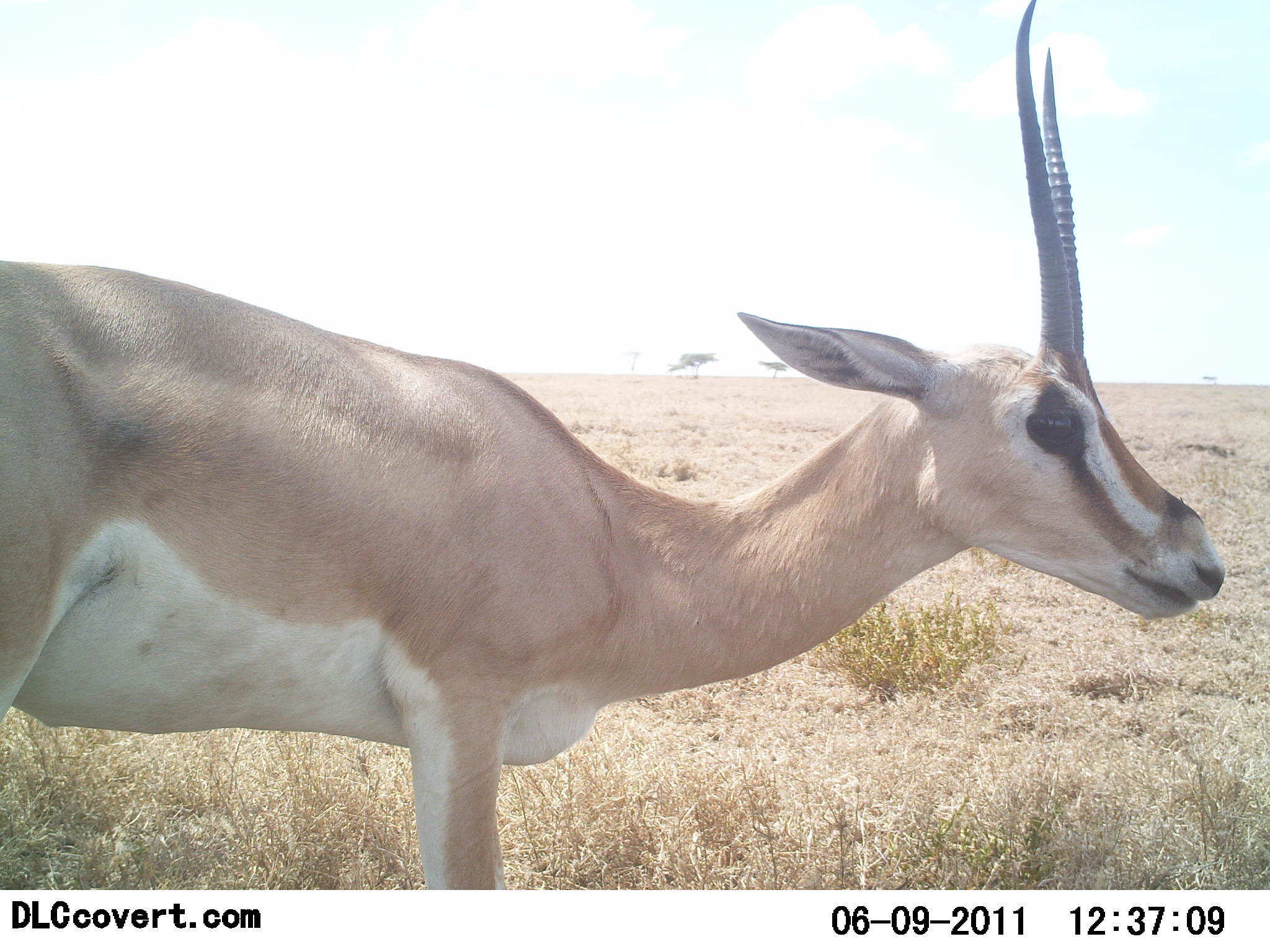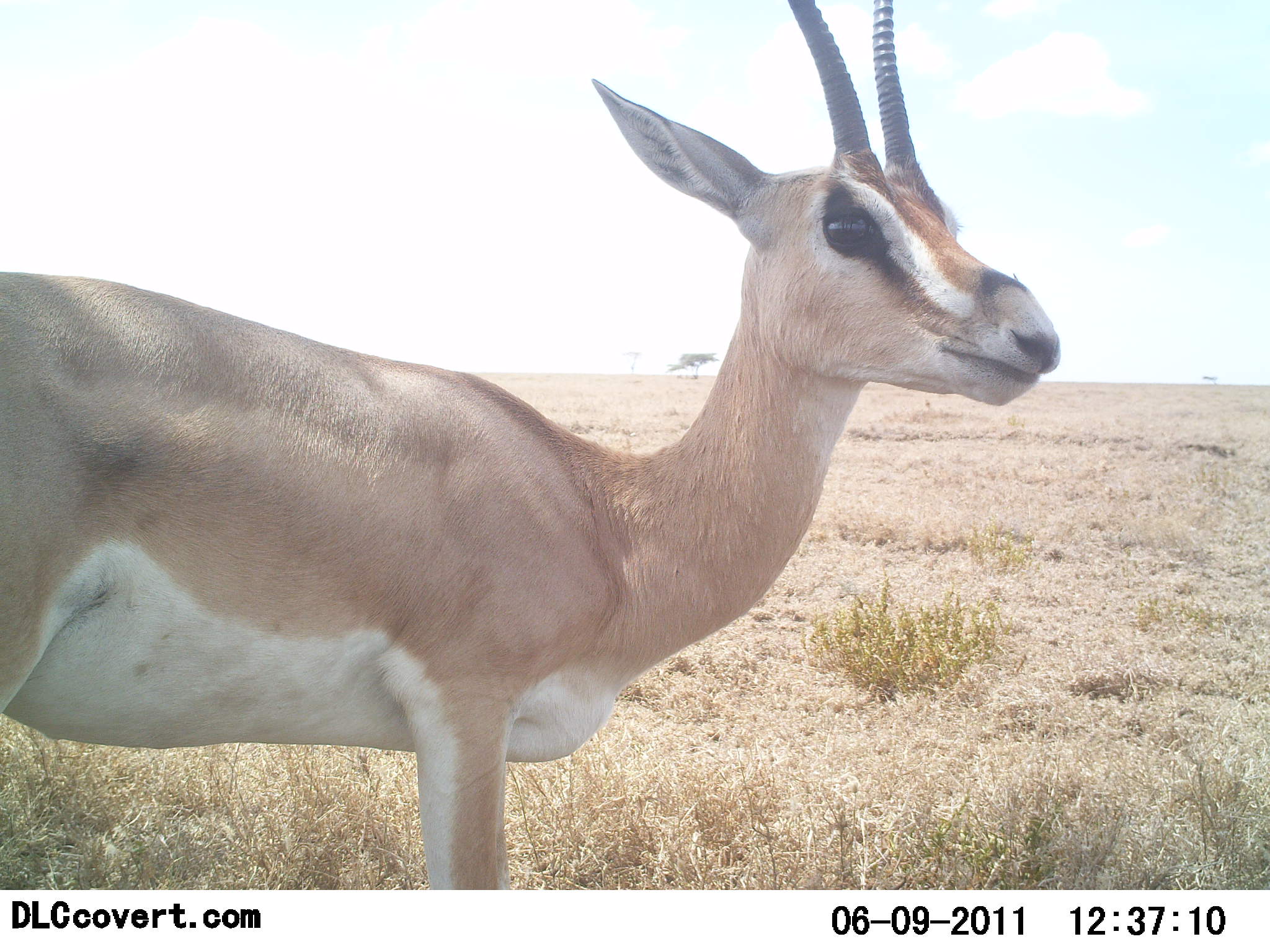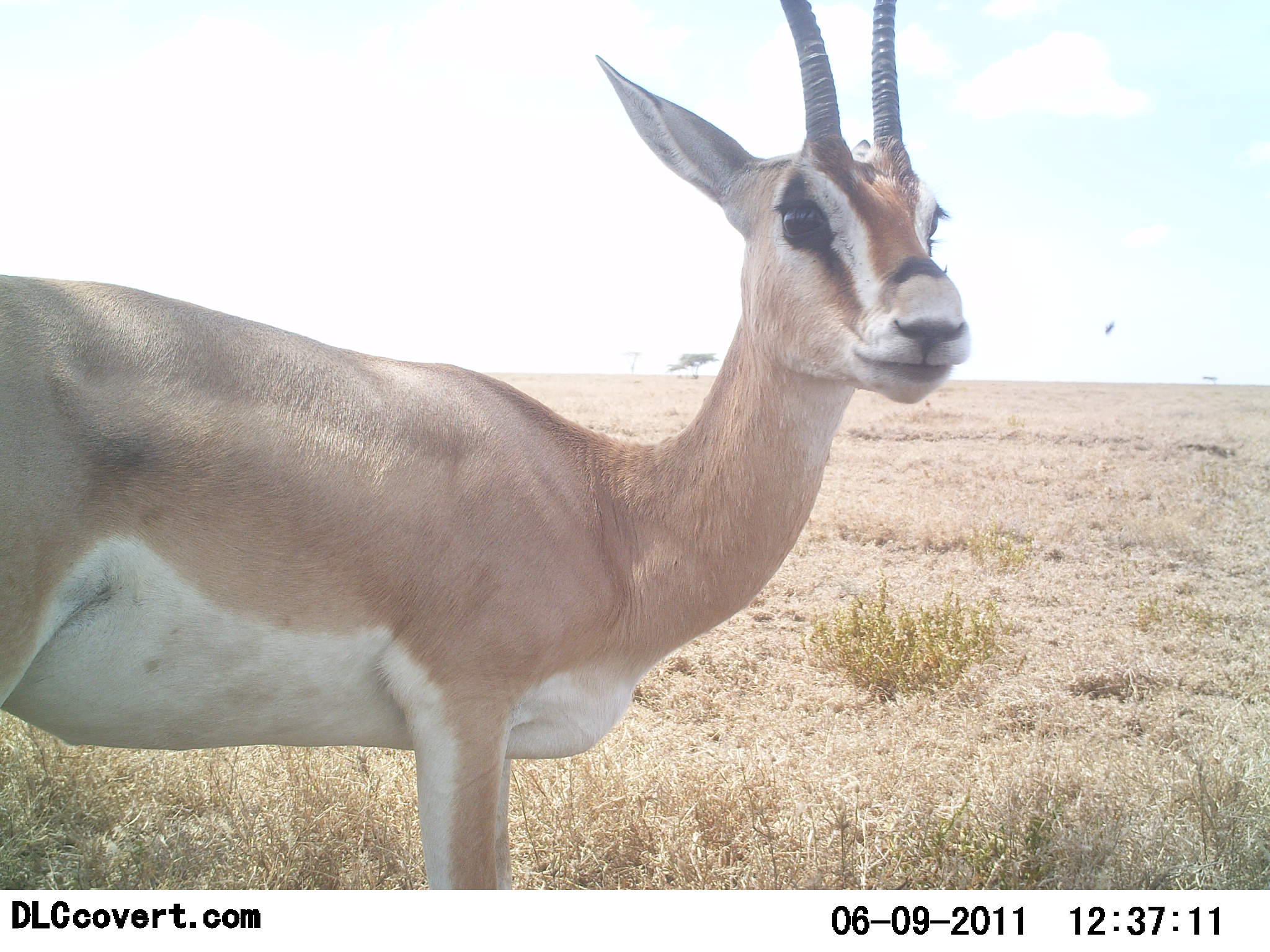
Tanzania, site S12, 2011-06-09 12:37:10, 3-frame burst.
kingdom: Animalia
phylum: Chordata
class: Mammalia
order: Artiodactyla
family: Bovidae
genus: Nanger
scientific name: Nanger granti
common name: grant's gazelle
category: gazellegrants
Gazellegrants (grant's gazelle) (Nanger granti), count 1. Behavior (volunteer vote fractions): standing 100%, resting 0%, moving 0%, interacting 0%. Young present (vote fraction): 0%. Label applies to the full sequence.